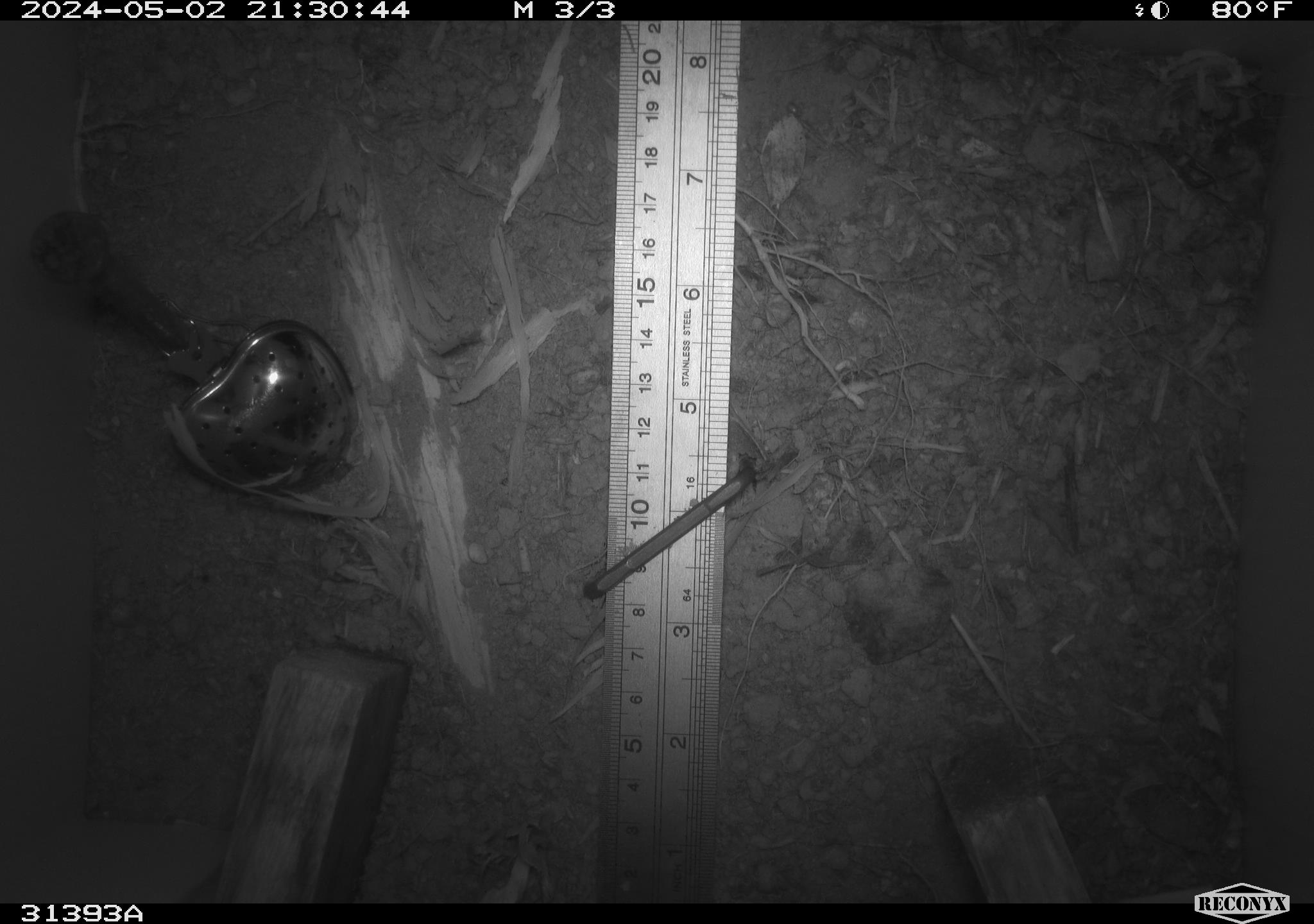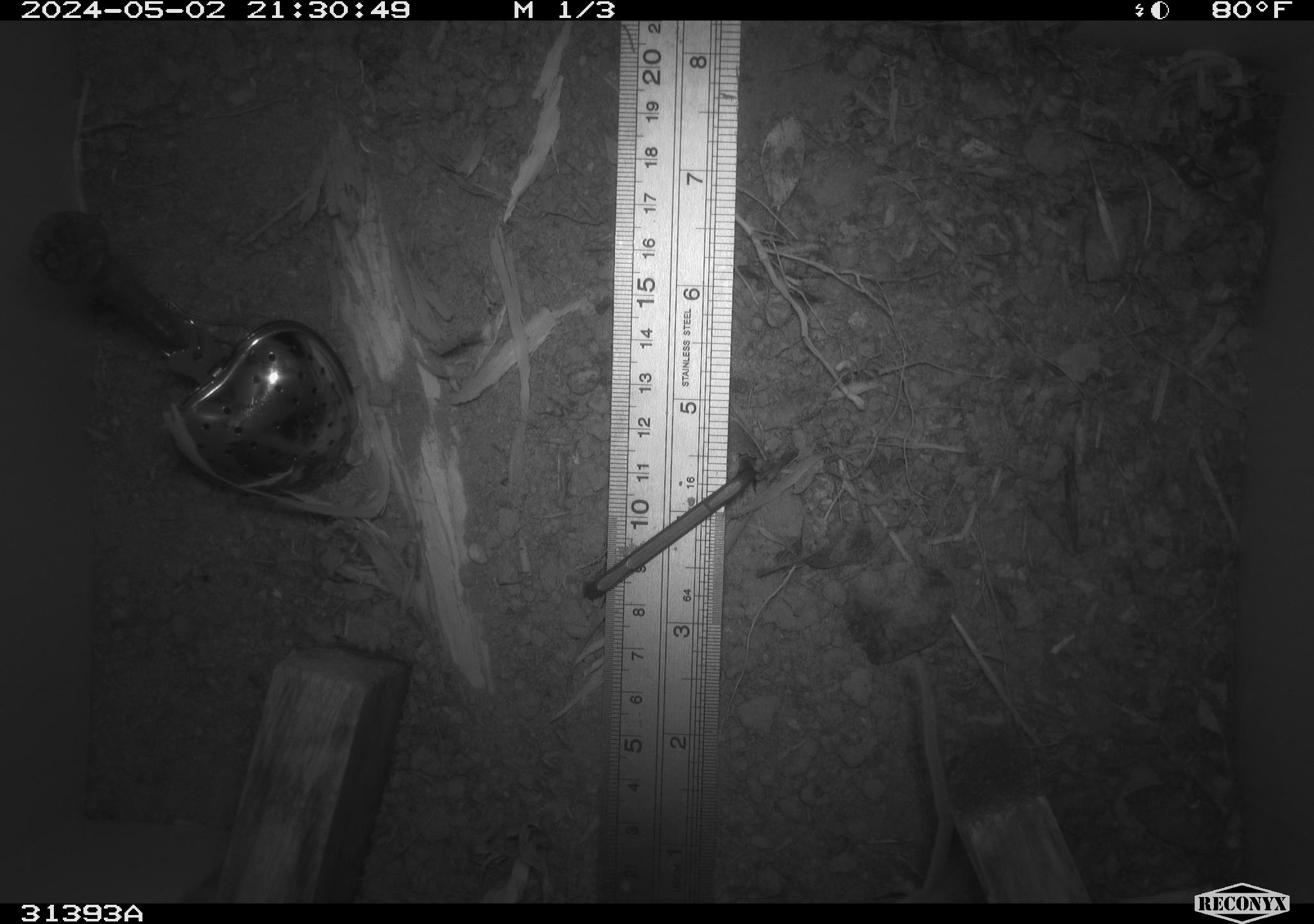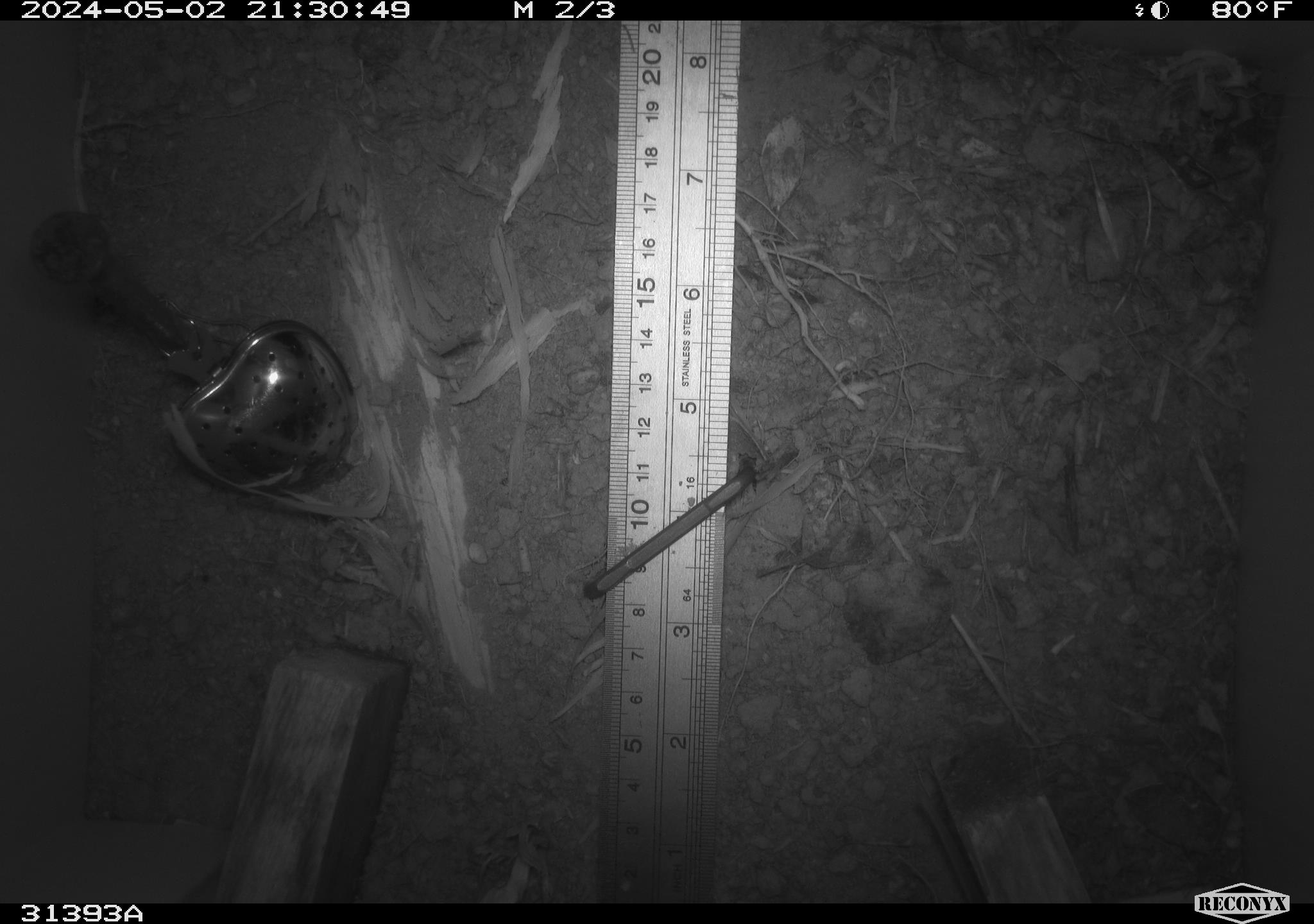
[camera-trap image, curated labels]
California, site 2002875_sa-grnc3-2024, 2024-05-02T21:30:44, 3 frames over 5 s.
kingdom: Animalia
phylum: Chordata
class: Mammalia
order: Rodentia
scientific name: Rodentia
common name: rodent